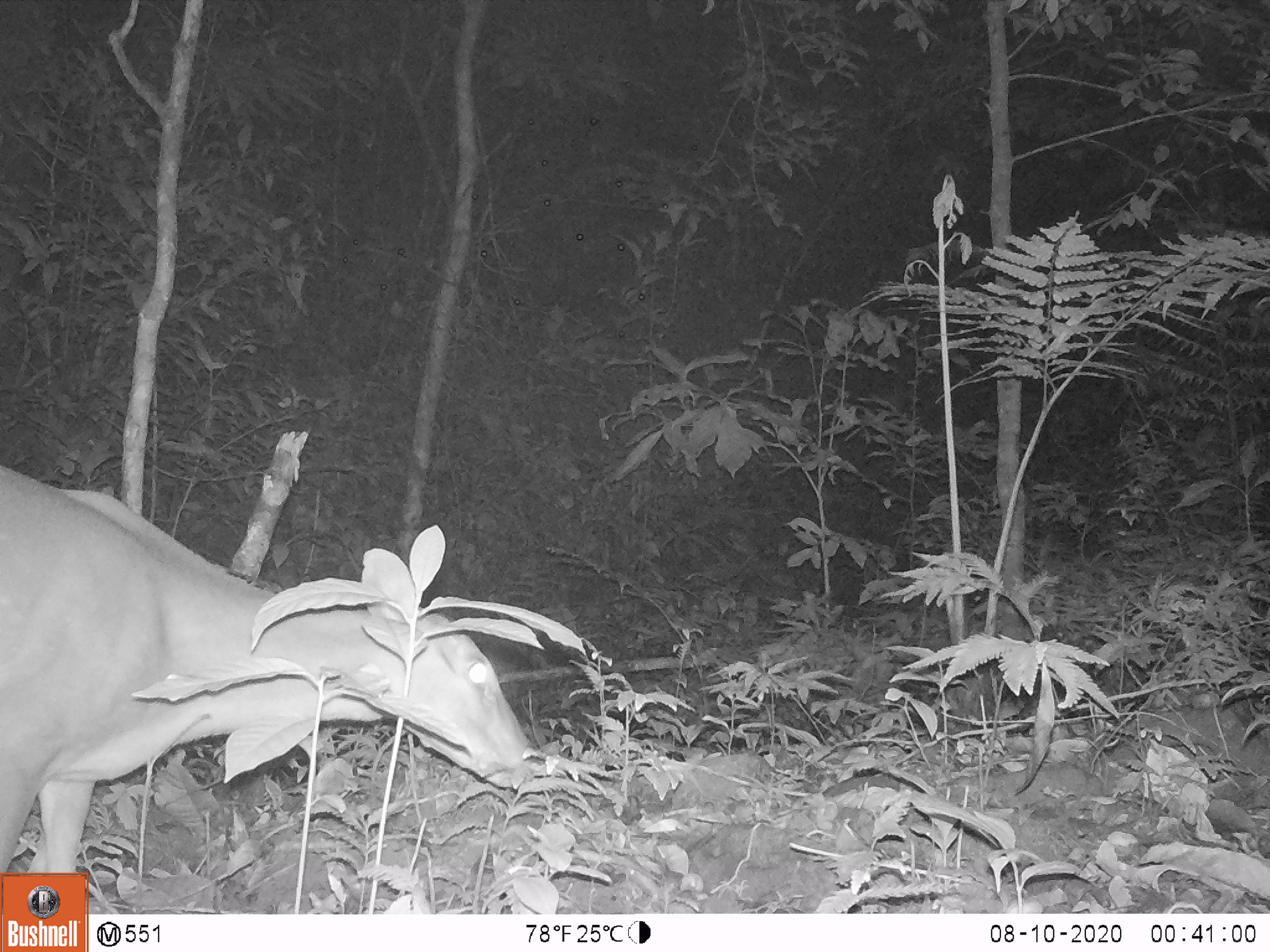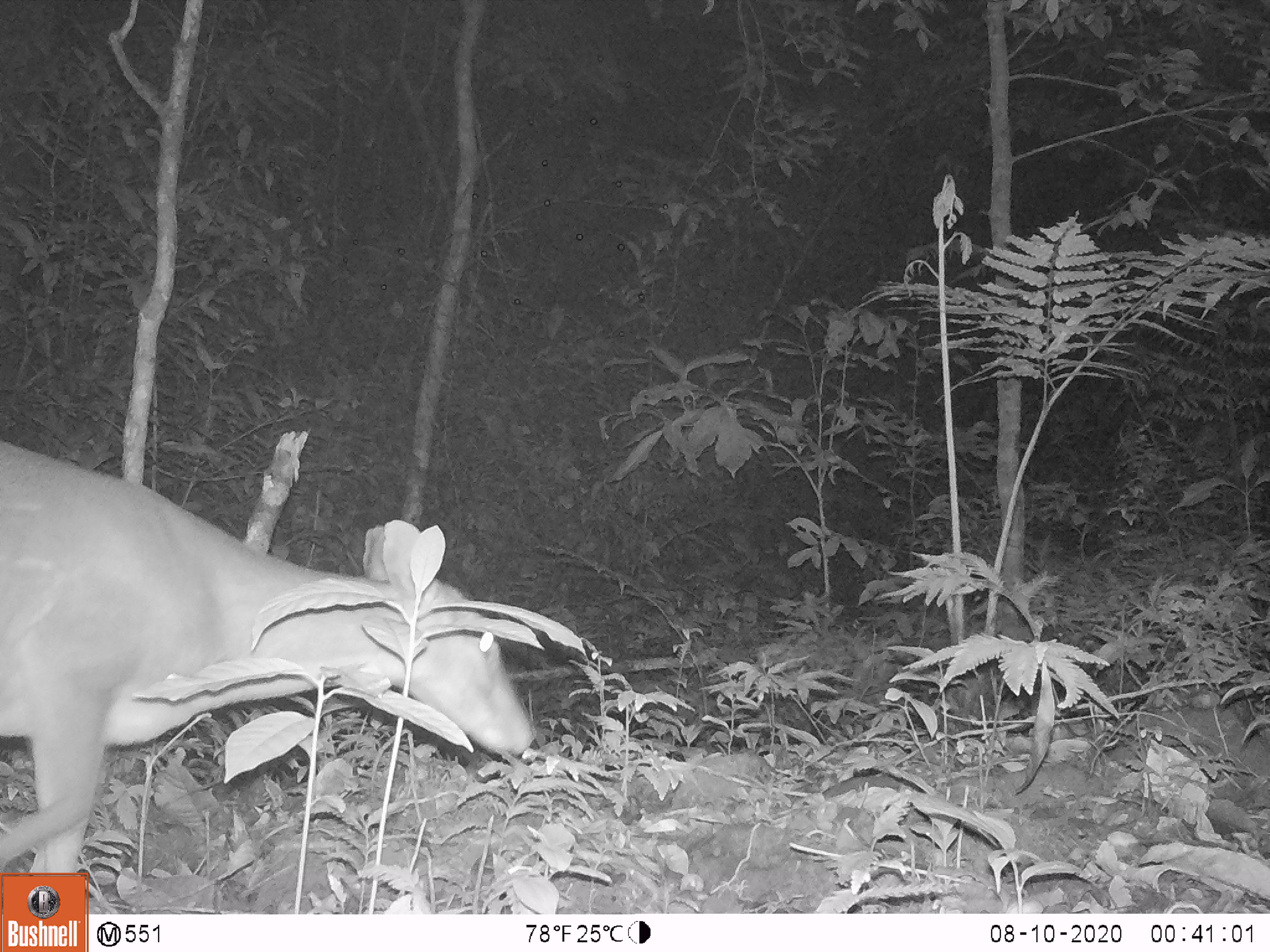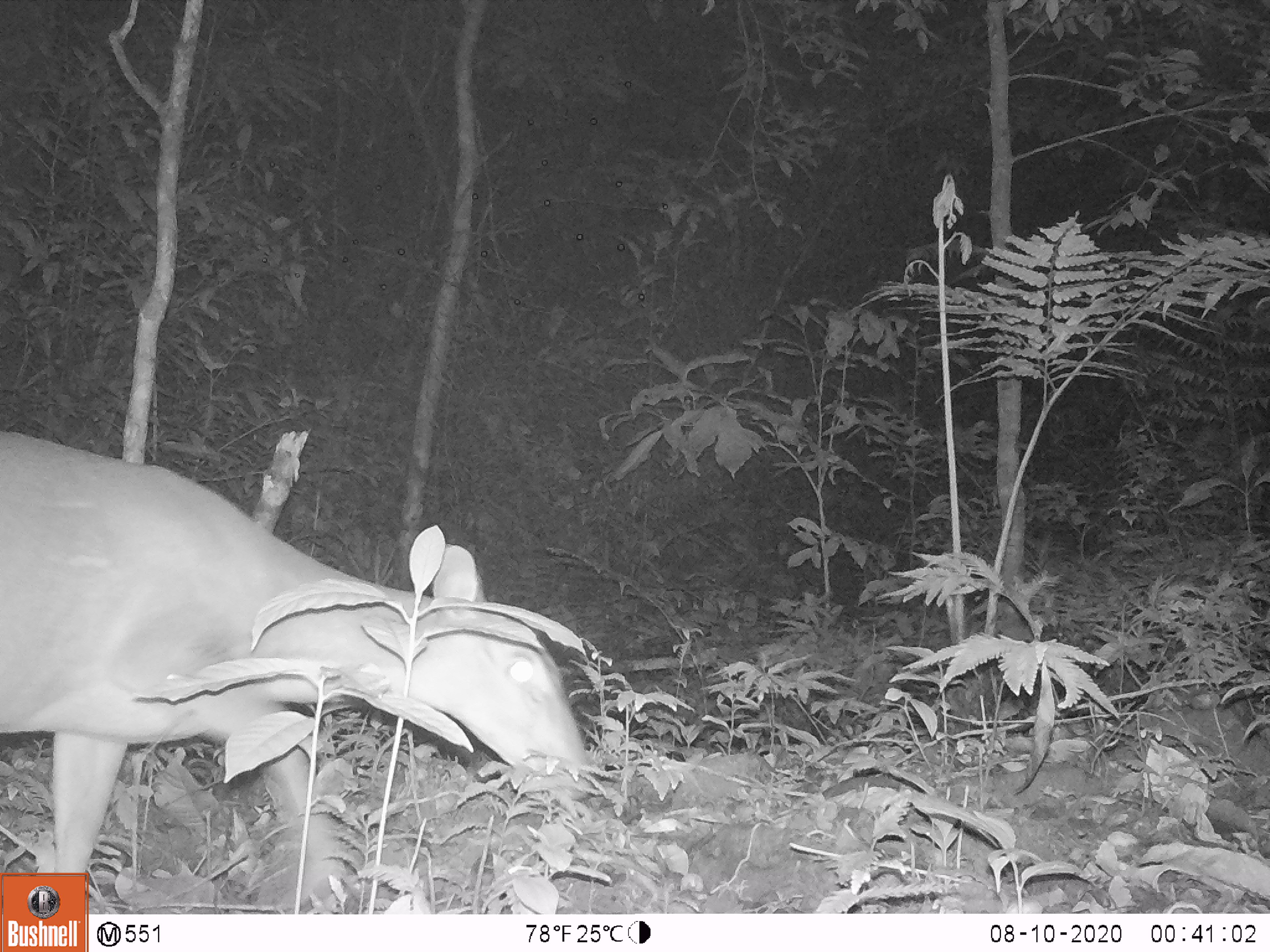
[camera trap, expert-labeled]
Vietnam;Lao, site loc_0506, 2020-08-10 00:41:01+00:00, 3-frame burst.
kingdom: Animalia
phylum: Chordata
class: Mammalia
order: Artiodactyla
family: Cervidae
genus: Muntiacus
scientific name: Muntiacus vuquangensis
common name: large-antlered muntjac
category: large antlered muntjac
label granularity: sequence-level